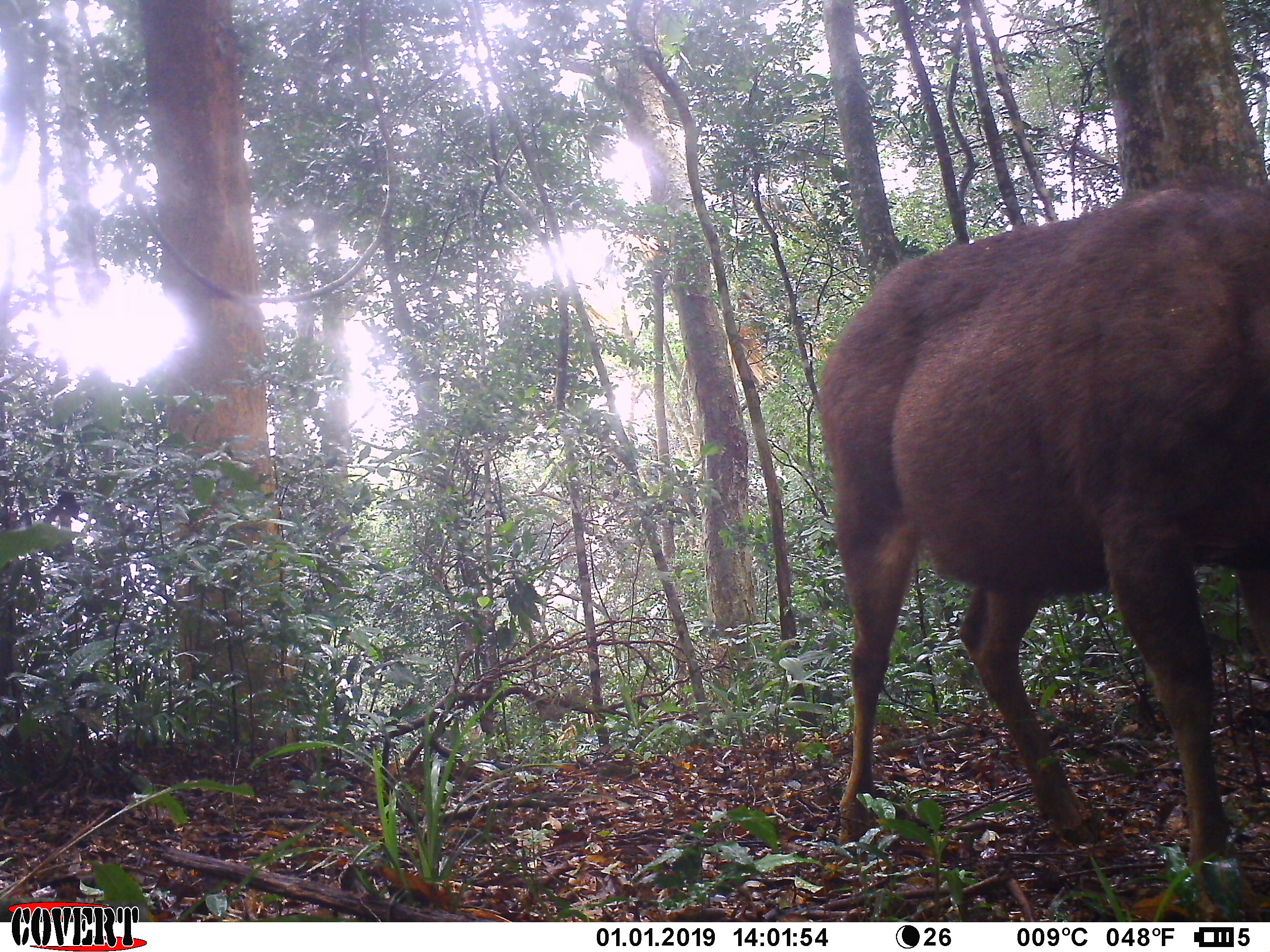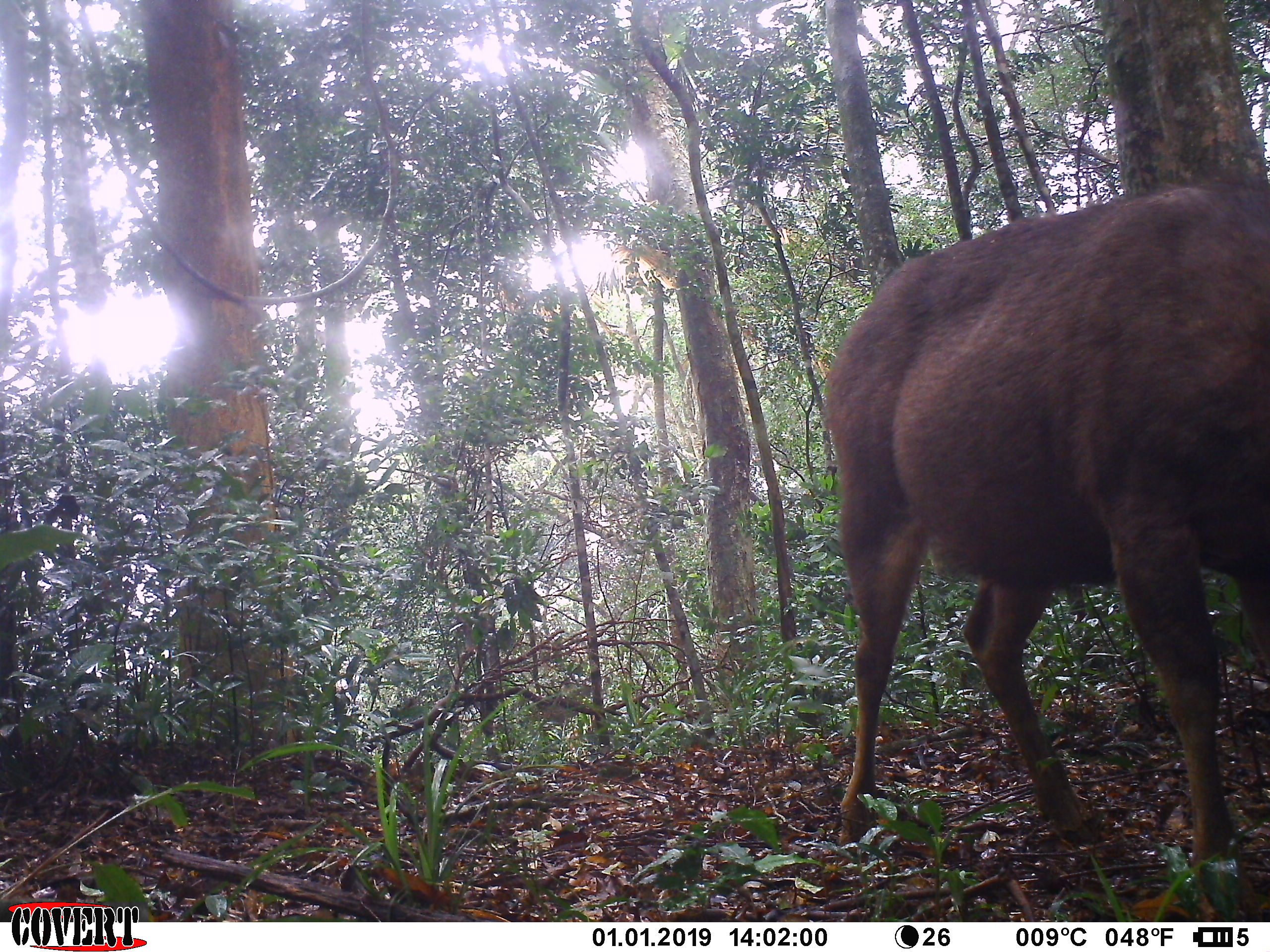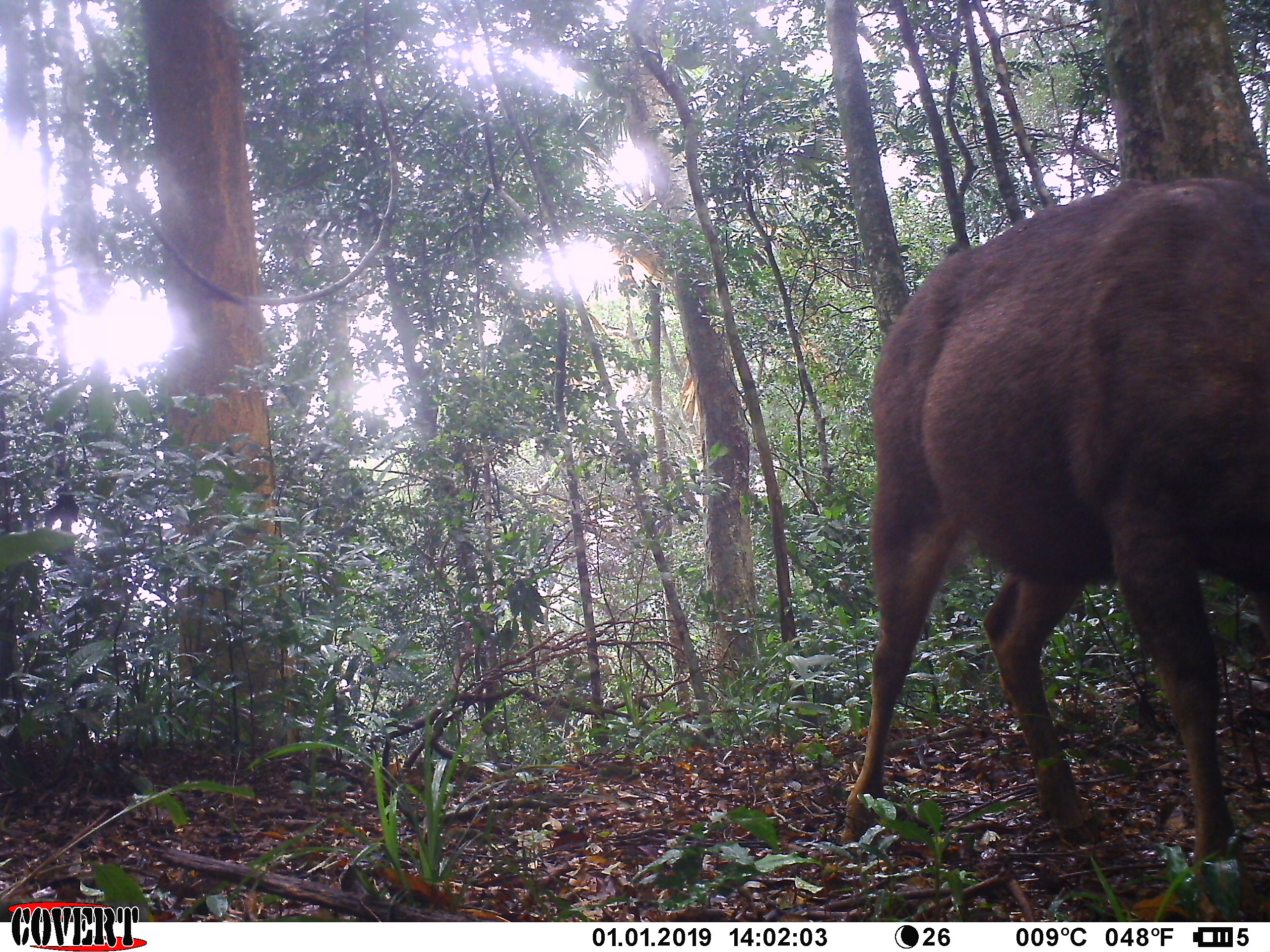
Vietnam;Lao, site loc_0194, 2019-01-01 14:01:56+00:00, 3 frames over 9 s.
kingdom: Animalia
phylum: Chordata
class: Mammalia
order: Artiodactyla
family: Cervidae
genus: Rusa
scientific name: Rusa unicolor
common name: sambar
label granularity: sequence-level